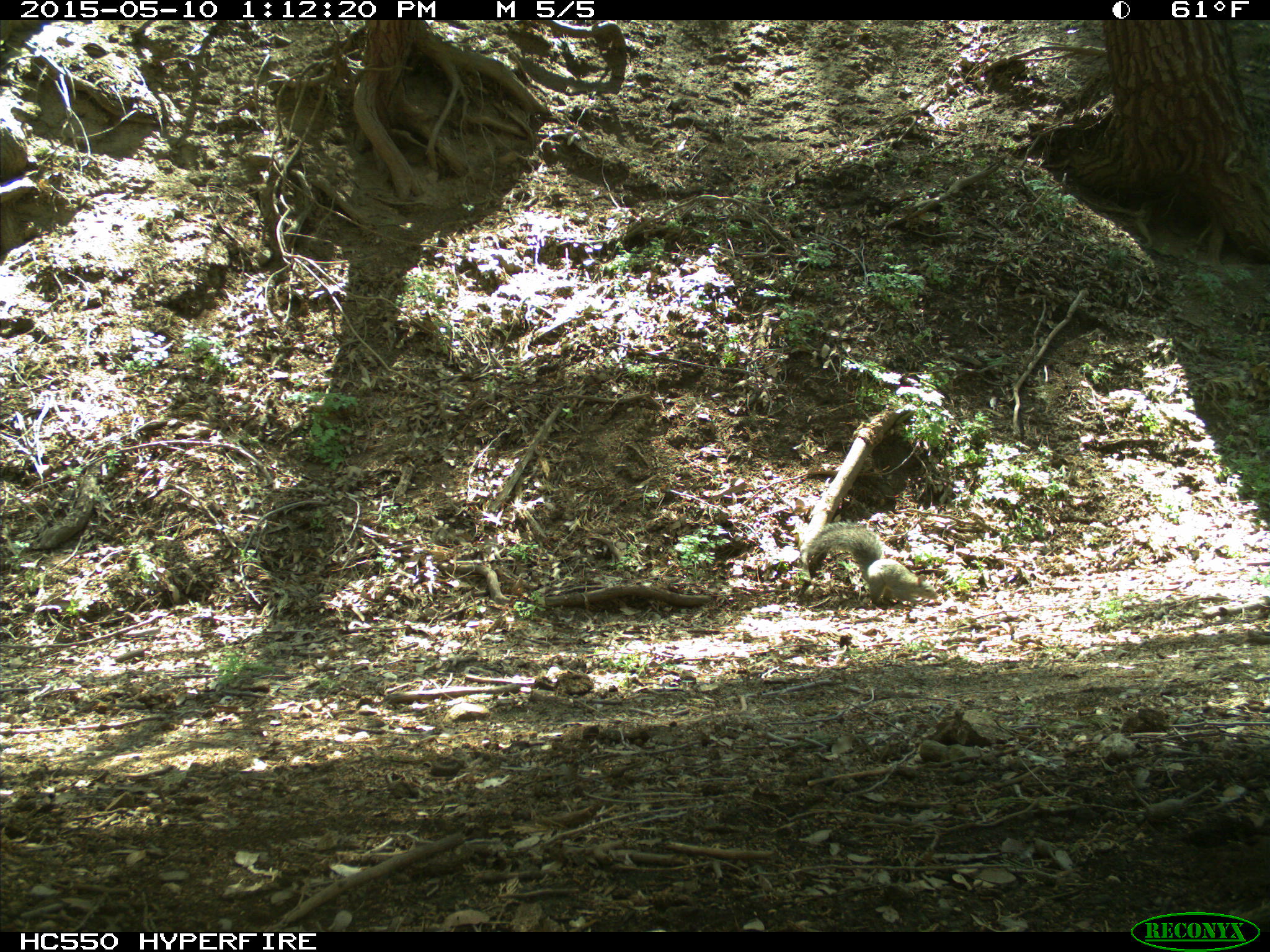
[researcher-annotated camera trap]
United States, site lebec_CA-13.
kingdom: Animalia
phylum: Chordata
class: Mammalia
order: Rodentia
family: Sciuridae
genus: Sciurus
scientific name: Sciurus carolinensis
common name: eastern gray squirrel